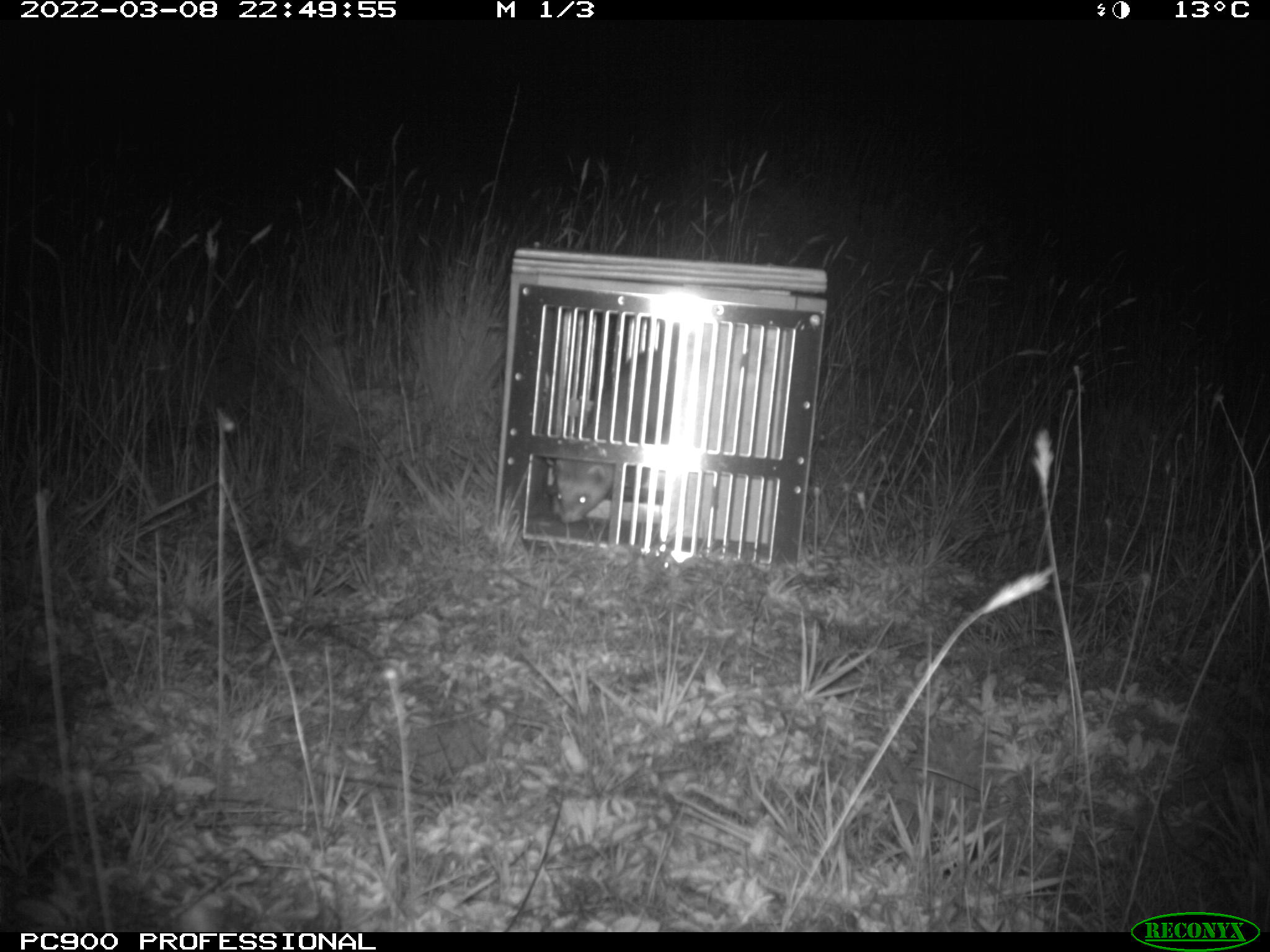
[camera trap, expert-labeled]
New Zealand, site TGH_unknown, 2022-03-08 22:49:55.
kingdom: Animalia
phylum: Chordata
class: Mammalia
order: Carnivora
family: Mustelidae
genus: Mustela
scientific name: Mustela furo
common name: ferret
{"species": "ferret (Mustela furo)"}